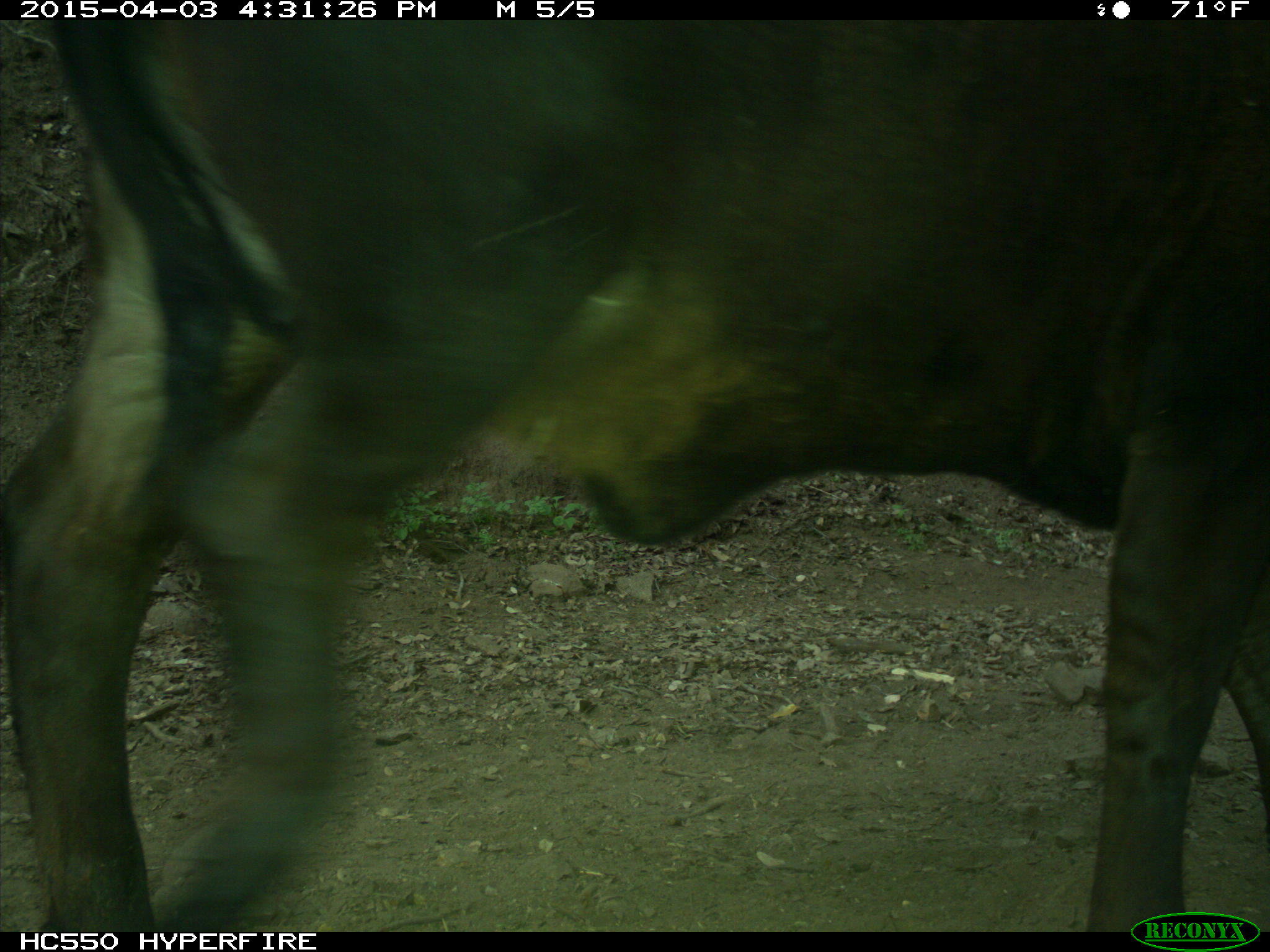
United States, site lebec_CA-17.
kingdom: Animalia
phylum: Chordata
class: Mammalia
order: Artiodactyla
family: Bovidae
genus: Bos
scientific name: Bos taurus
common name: domestic cow